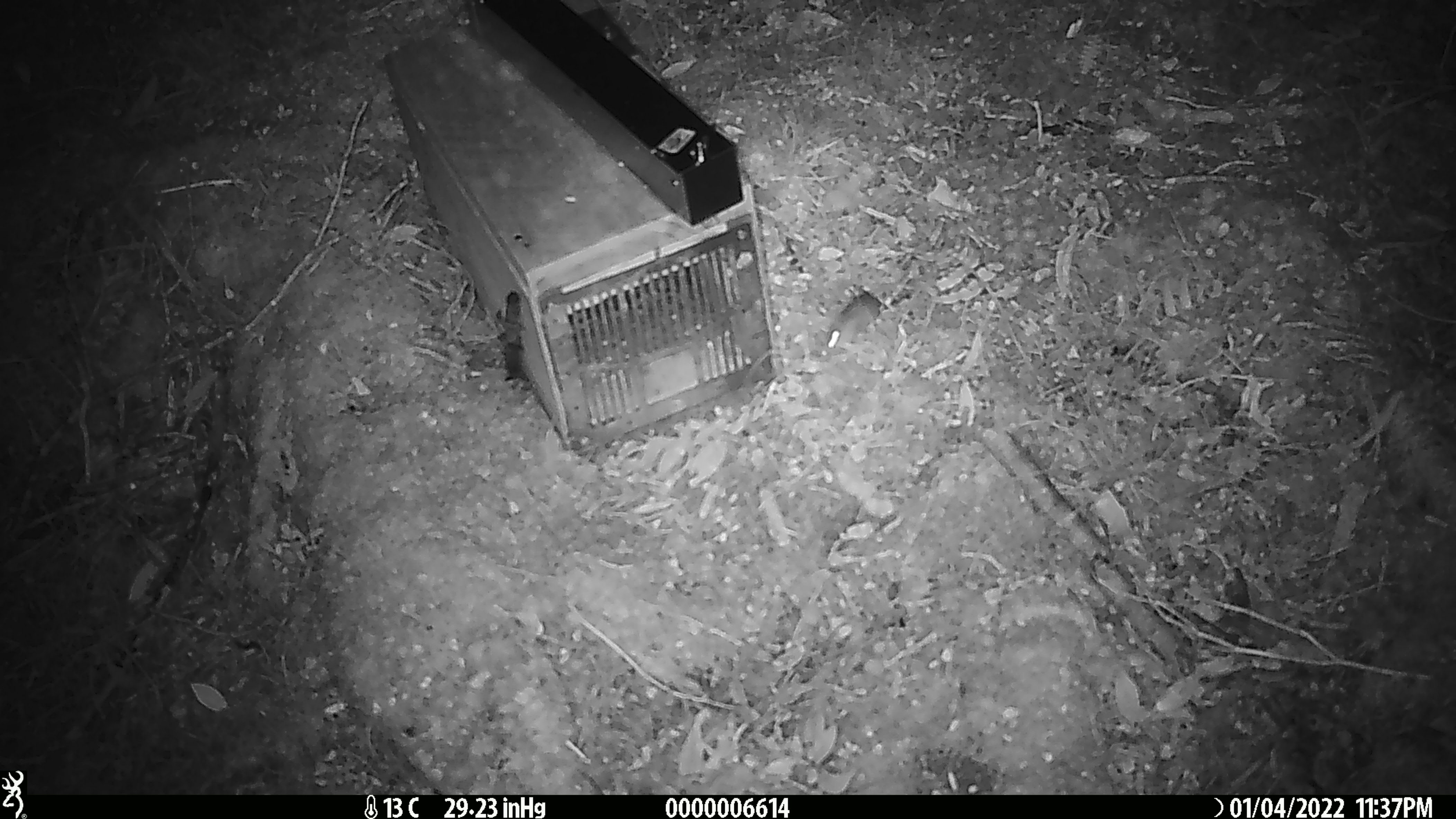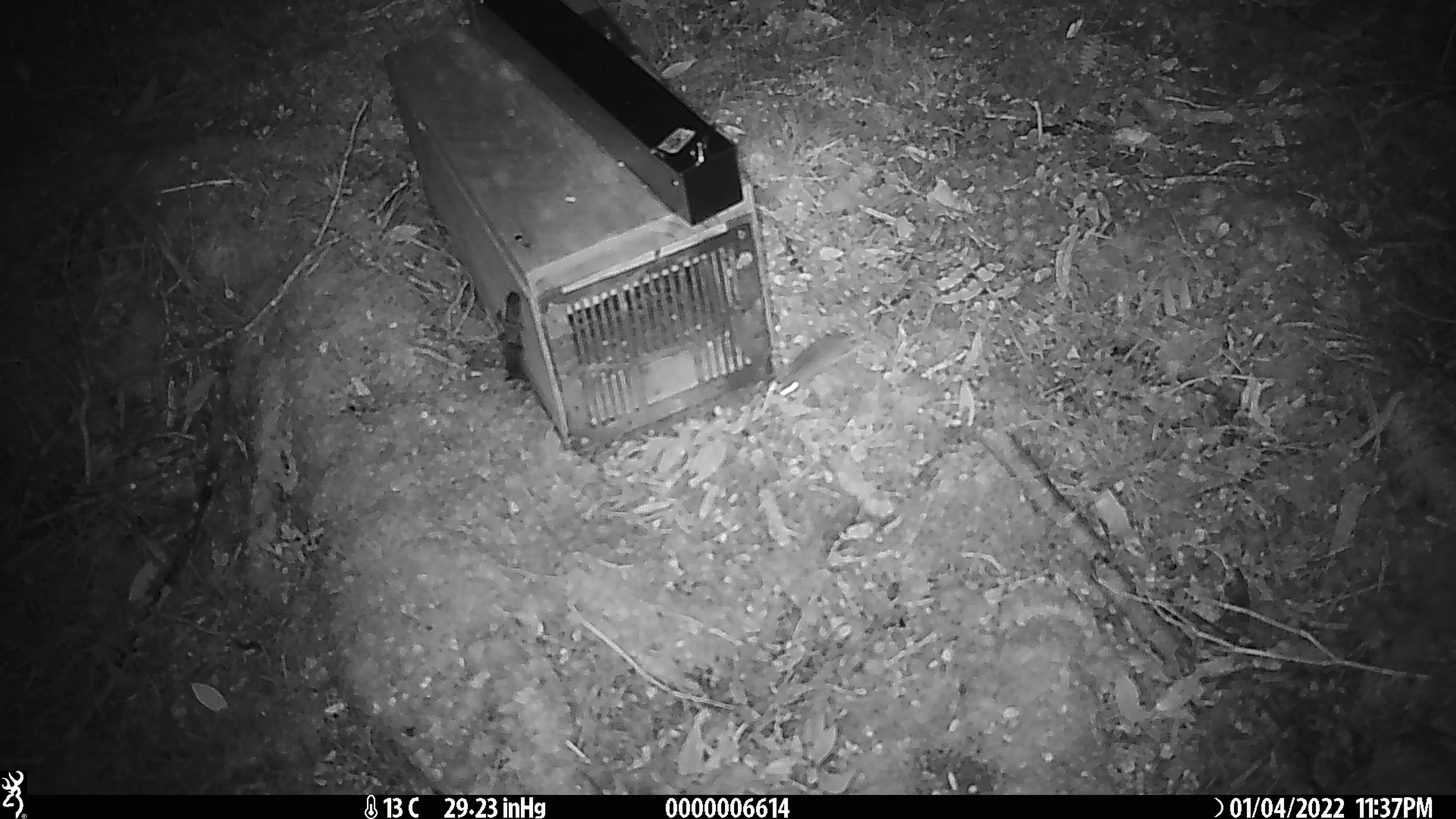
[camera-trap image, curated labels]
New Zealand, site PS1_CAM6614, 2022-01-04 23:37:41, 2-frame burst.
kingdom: Animalia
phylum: Chordata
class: Mammalia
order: Rodentia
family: Muridae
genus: Mus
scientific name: Mus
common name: mouse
Mouse (Mus).